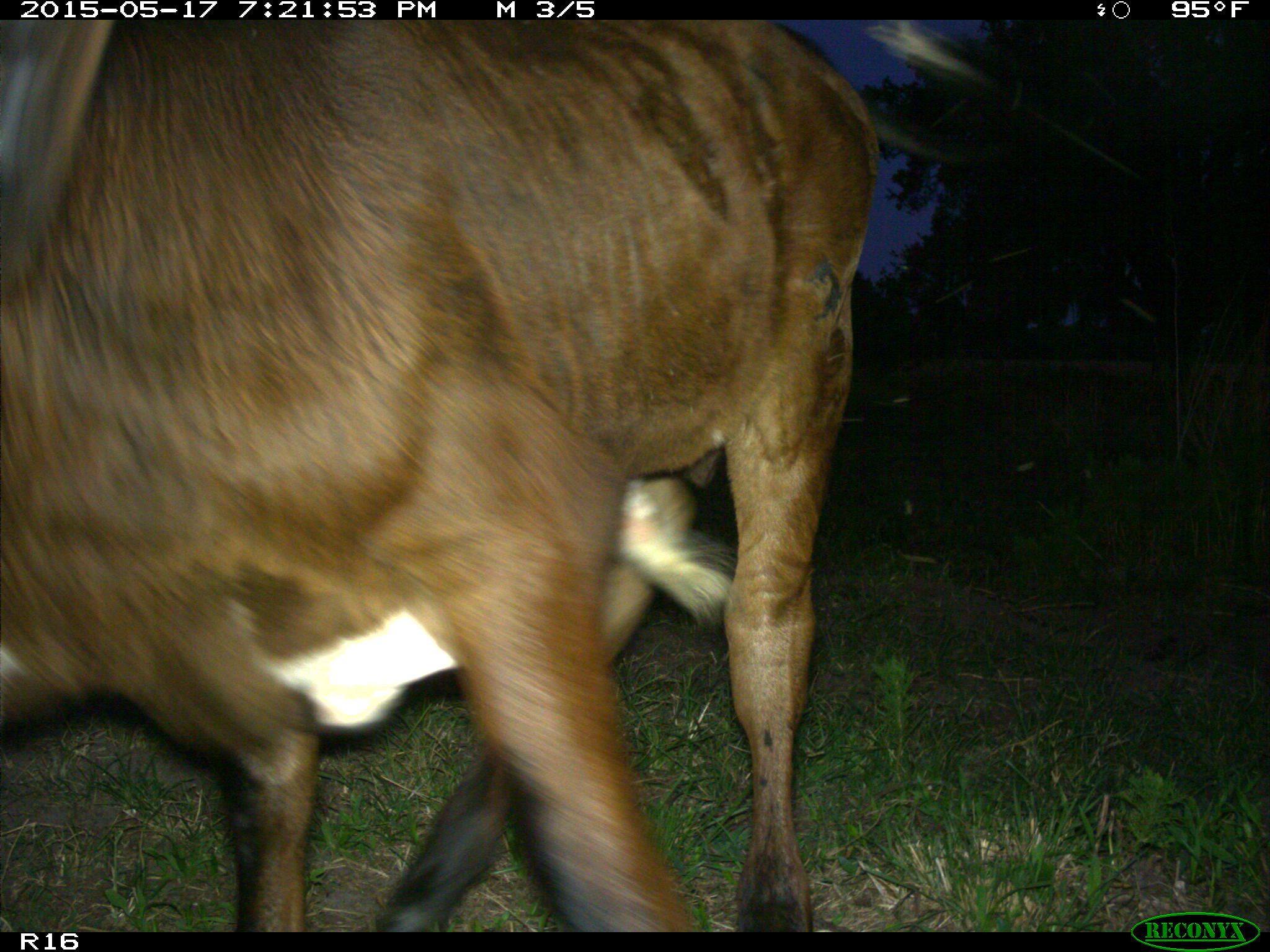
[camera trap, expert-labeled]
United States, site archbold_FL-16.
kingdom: Animalia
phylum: Chordata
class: Mammalia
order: Artiodactyla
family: Bovidae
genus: Bos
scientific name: Bos taurus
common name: domestic cow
Bos taurus (domestic cow).